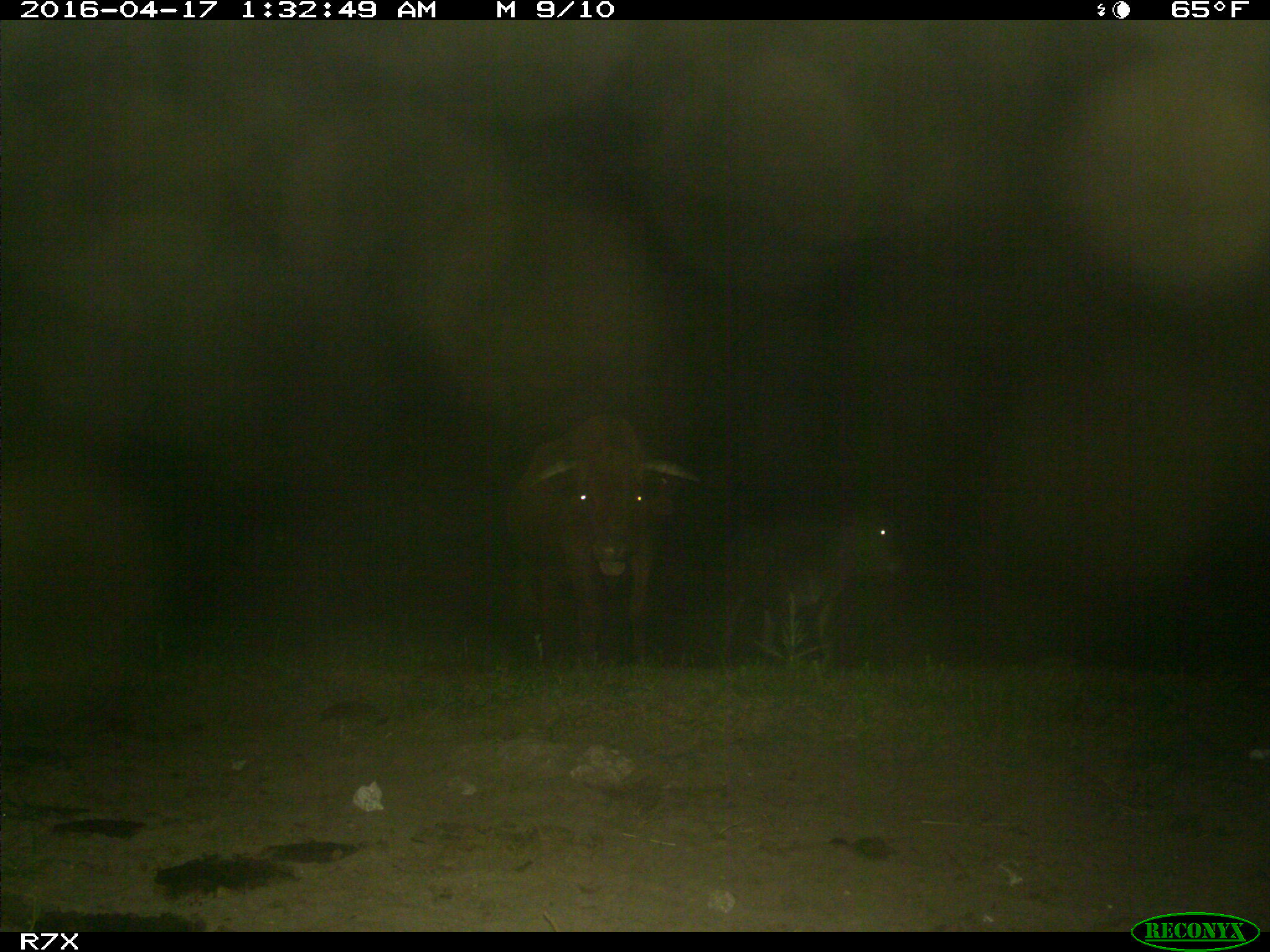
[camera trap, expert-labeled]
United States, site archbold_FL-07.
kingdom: Animalia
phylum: Chordata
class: Mammalia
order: Artiodactyla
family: Bovidae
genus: Bos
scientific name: Bos taurus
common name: domestic cow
Bos taurus (domestic cow).